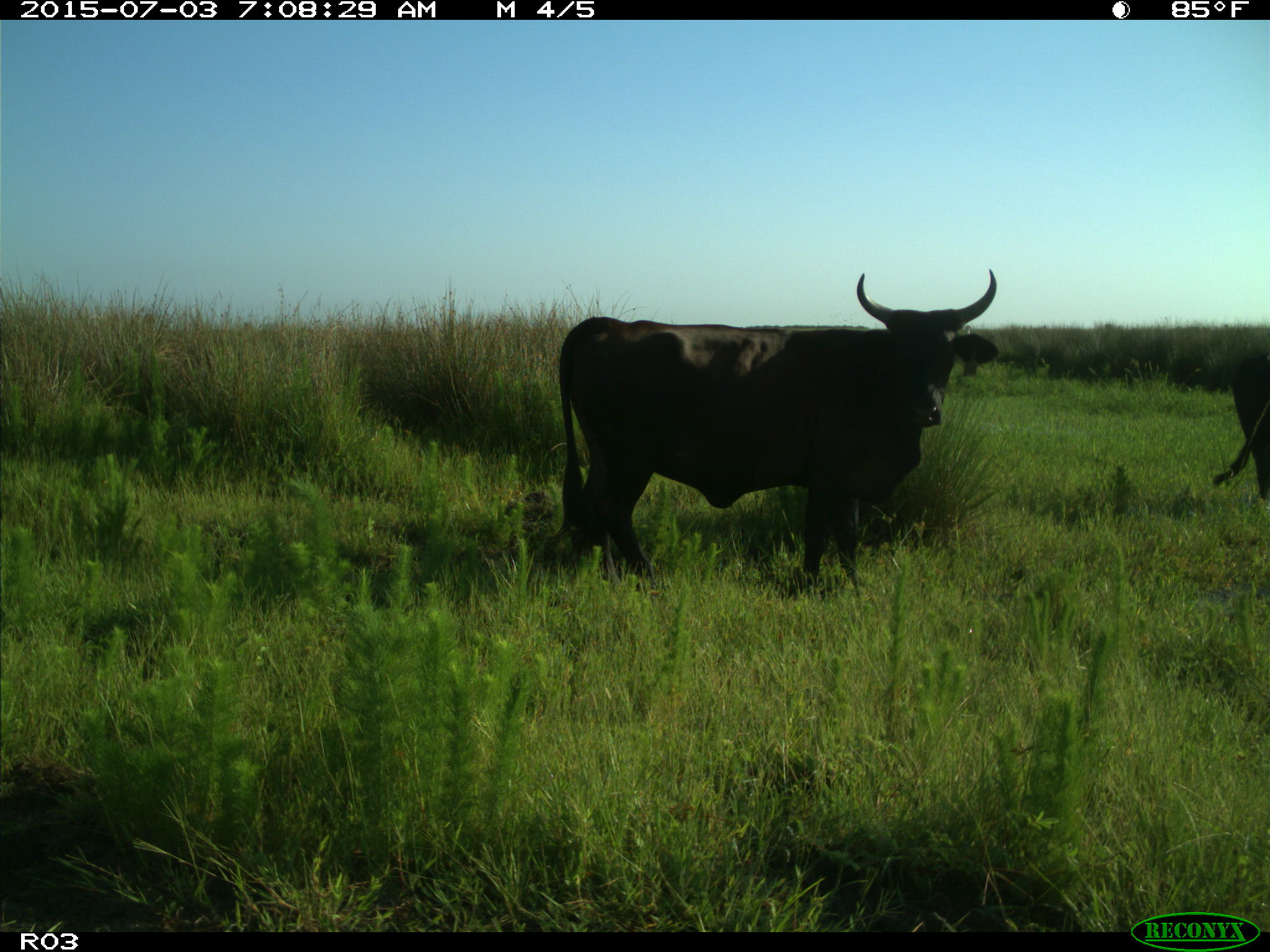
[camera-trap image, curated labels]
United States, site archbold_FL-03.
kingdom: Animalia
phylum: Chordata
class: Mammalia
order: Artiodactyla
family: Bovidae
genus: Bos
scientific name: Bos taurus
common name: domestic cow